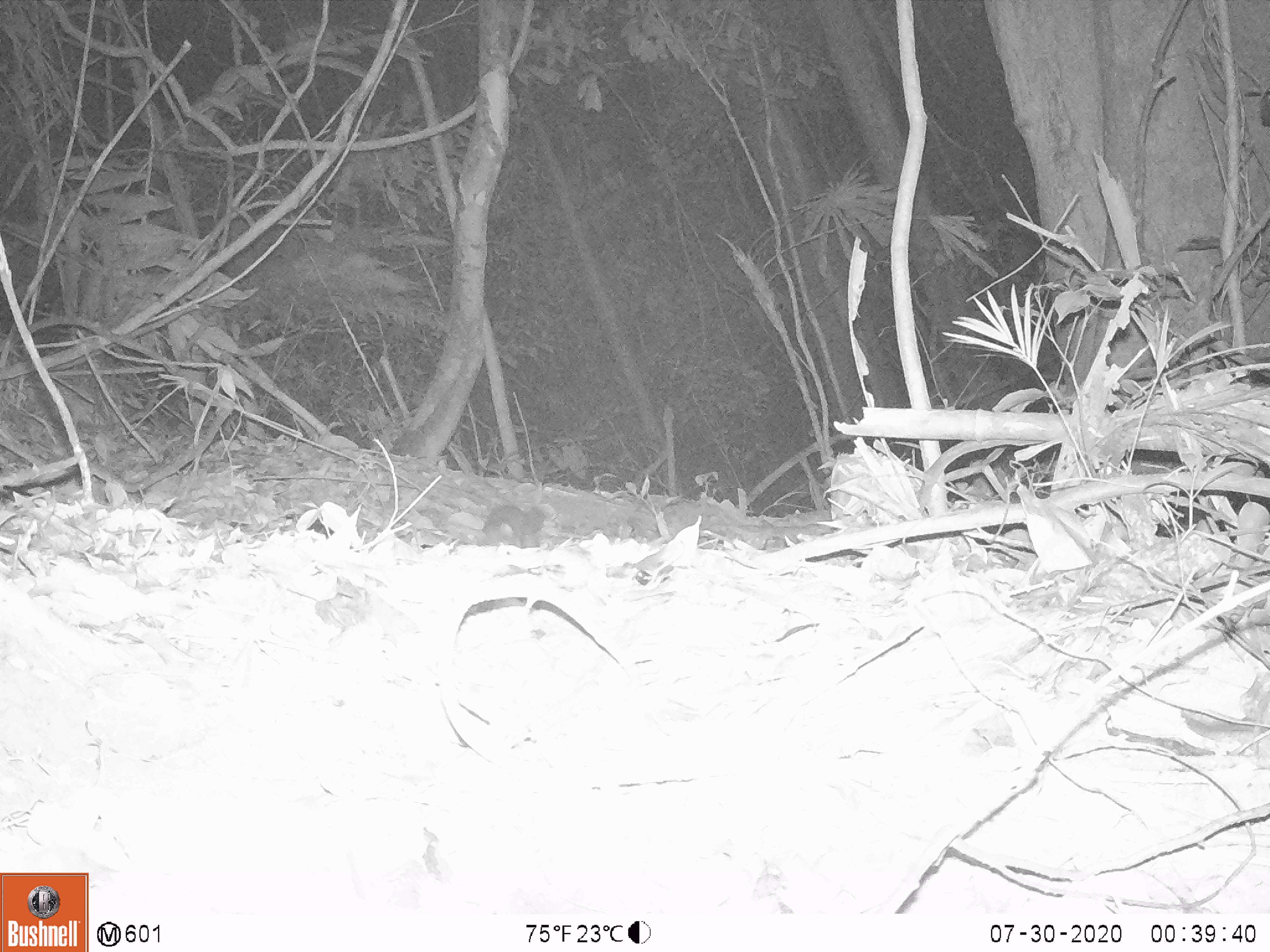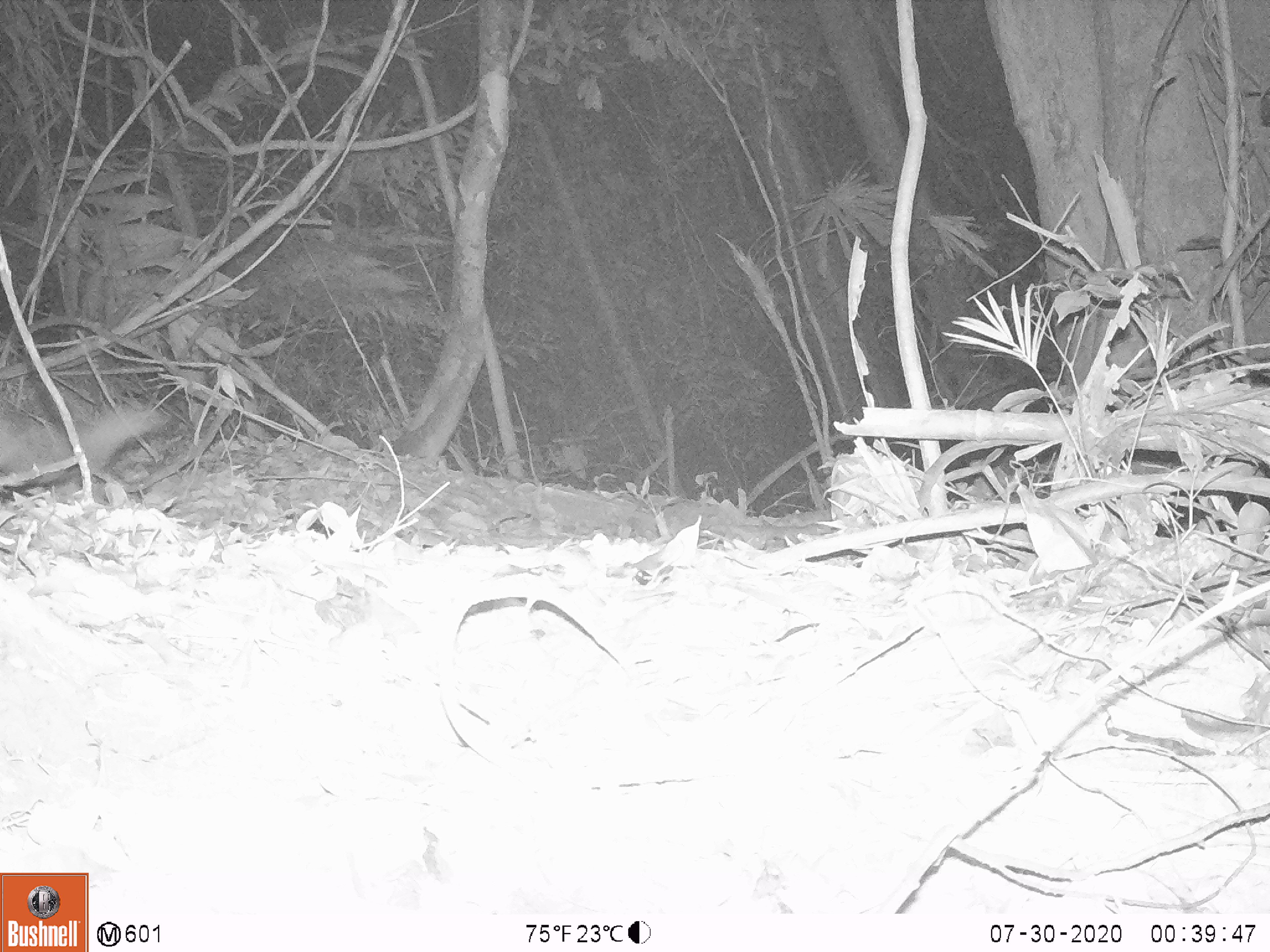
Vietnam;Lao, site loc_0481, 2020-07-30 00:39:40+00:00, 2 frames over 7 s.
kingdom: Animalia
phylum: Chordata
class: Mammalia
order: Rodentia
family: Sciuridae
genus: Sciurus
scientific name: Sciurus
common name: squirrel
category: unidentified squirrel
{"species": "unidentified squirrel (squirrel) (Sciurus)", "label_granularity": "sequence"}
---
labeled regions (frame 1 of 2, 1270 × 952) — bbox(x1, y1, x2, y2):
unidentified squirrel: bbox(481, 503, 546, 548)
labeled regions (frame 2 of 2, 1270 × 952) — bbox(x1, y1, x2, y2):
unidentified squirrel: bbox(0, 403, 164, 488)